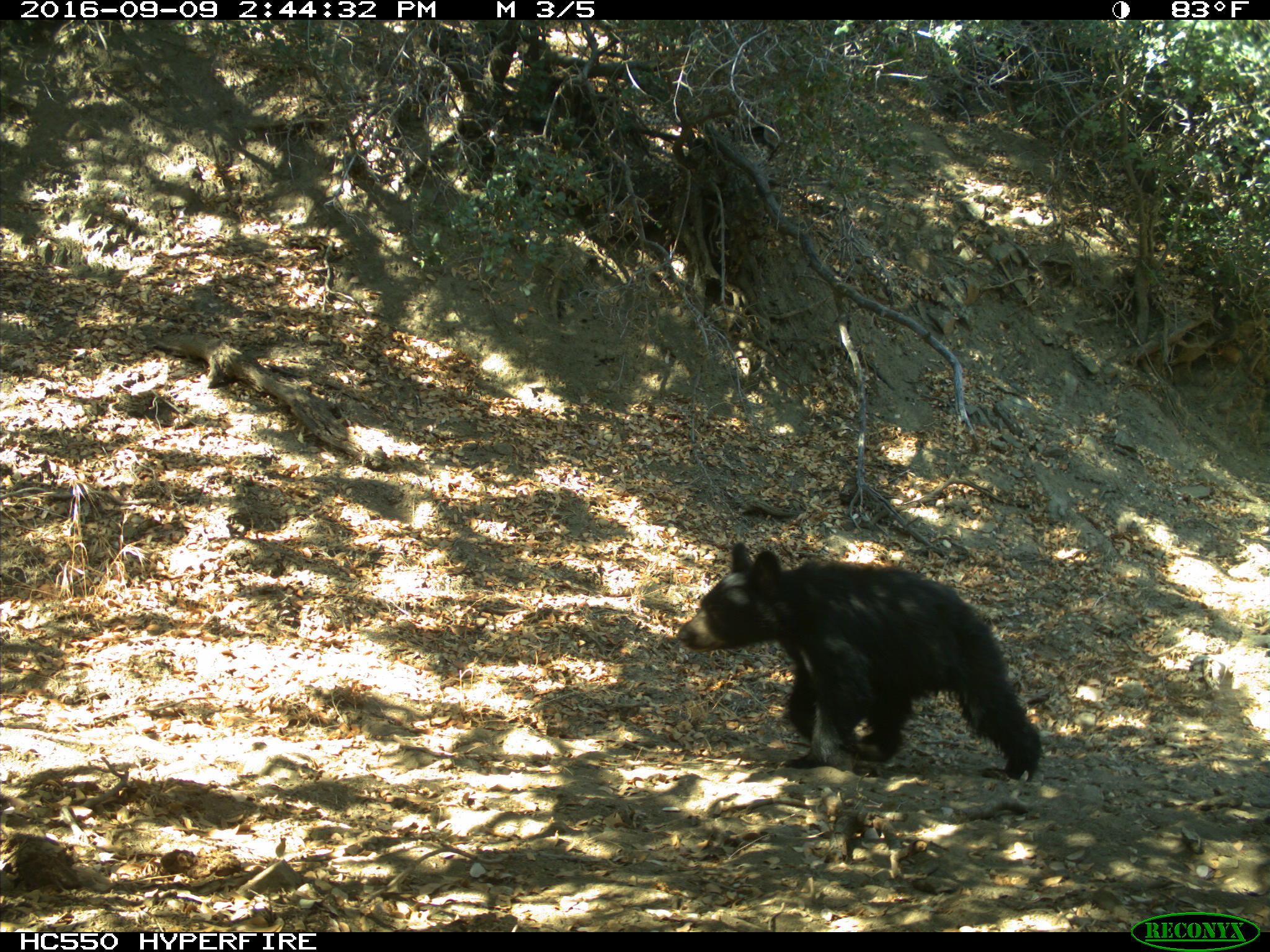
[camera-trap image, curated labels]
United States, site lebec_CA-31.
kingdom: Animalia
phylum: Chordata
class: Mammalia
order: Carnivora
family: Ursidae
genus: Ursus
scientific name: Ursus americanus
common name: american black bear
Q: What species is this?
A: Ursus americanus (american black bear).